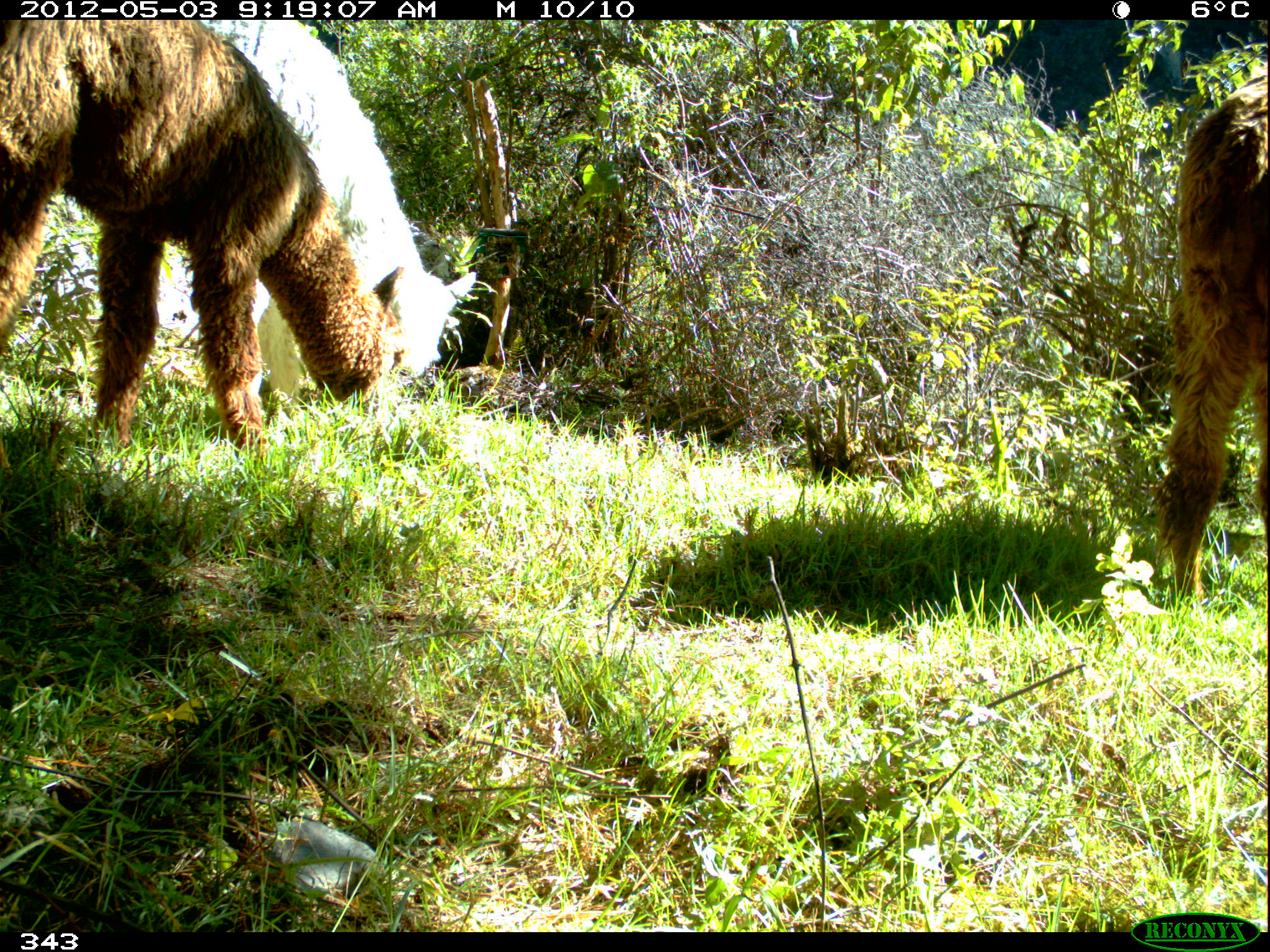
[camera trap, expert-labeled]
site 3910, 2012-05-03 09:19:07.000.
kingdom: Animalia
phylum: Chordata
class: Mammalia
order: Artiodactyla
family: Camelidae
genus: Vicugna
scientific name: Vicugna pacos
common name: alpaca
Vicugna pacos (alpaca).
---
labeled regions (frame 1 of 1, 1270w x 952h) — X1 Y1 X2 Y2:
vicugna pacos: 0 20 405 458; 203 20 475 419; 1154 73 1268 610